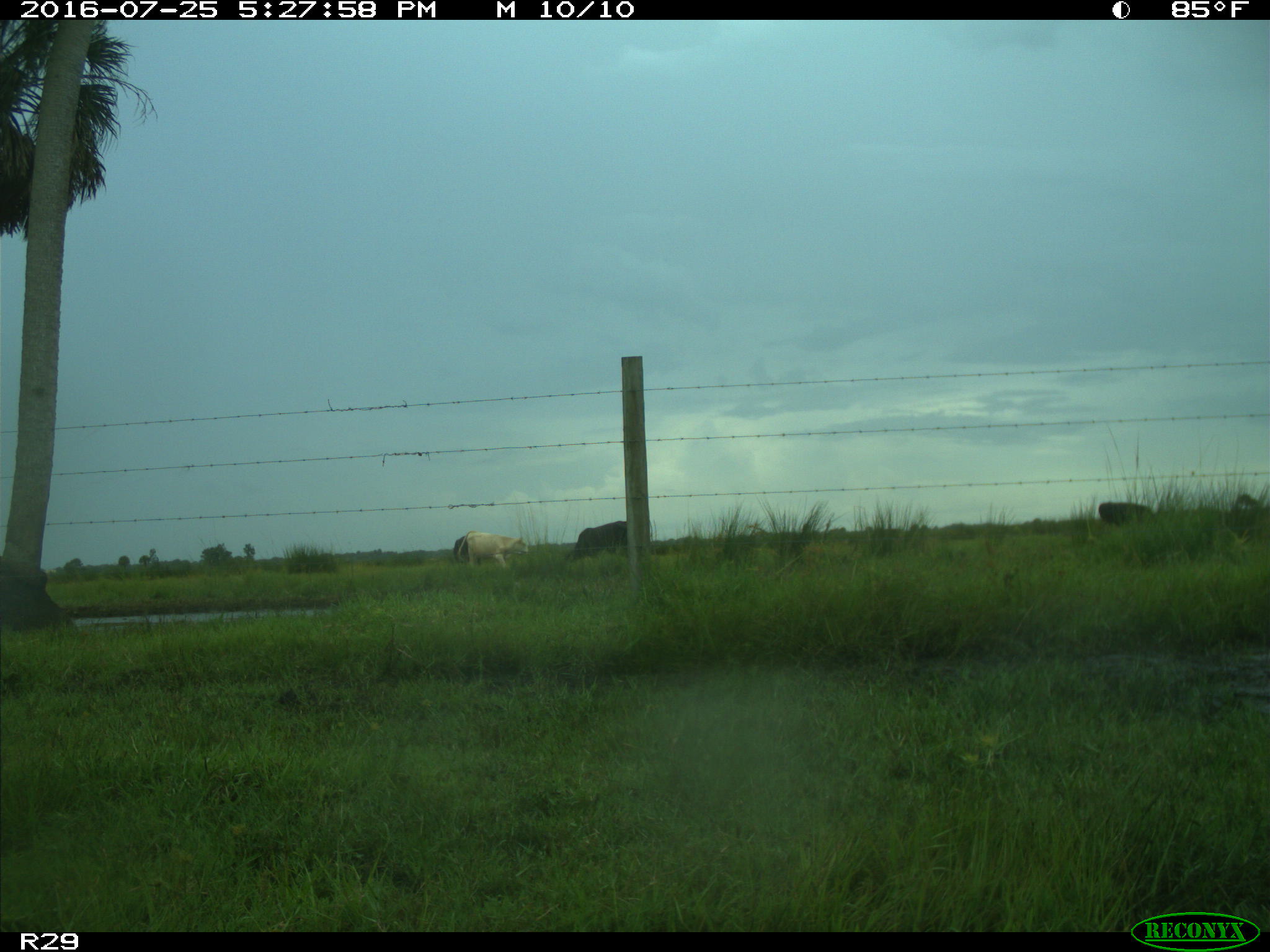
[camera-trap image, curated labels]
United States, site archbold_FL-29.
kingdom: Animalia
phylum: Chordata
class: Mammalia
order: Artiodactyla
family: Bovidae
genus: Bos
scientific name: Bos taurus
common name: domestic cow